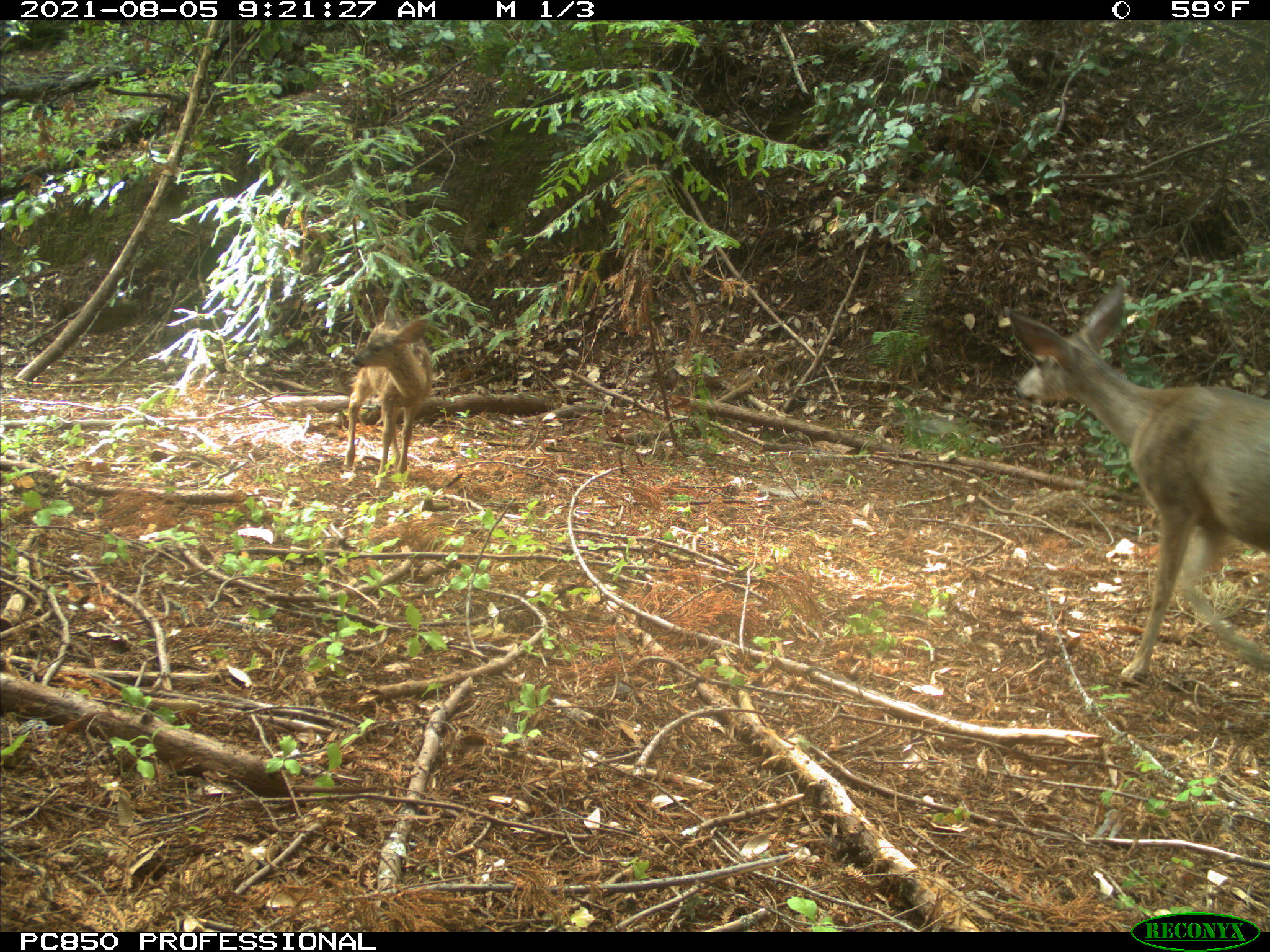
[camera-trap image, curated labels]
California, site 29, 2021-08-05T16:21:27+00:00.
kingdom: Animalia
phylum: Chordata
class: Mammalia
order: Artiodactyla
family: Cervidae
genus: Odocoileus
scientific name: Odocoileus hemionus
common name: mule deer